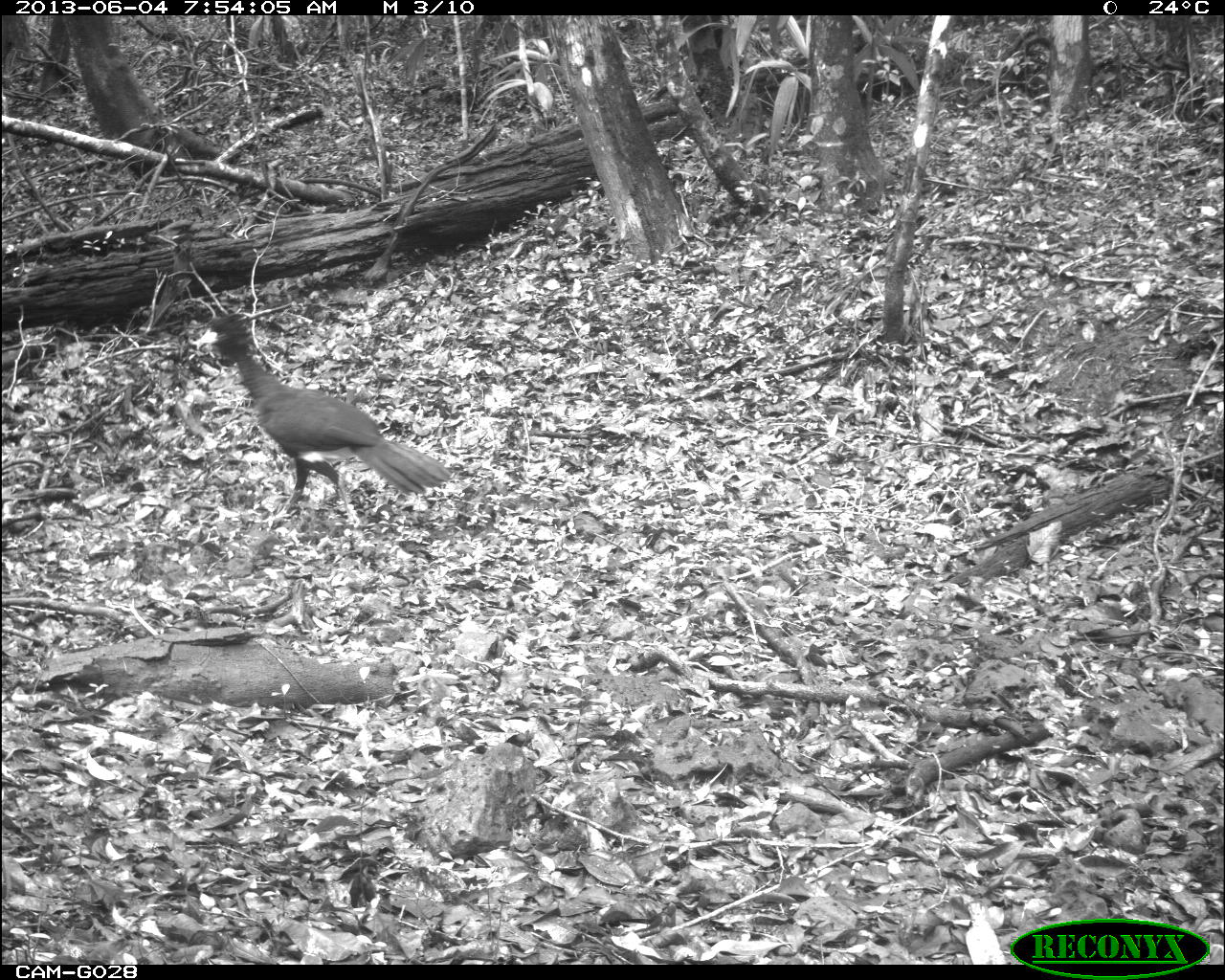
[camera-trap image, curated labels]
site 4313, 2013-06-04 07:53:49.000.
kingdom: Animalia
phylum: Chordata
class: Aves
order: Galliformes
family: Cracidae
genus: Crax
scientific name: Crax rubra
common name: great curassow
Crax rubra (great curassow), count 2.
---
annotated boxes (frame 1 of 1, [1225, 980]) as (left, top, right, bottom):
crax rubra: (196, 312, 452, 523)